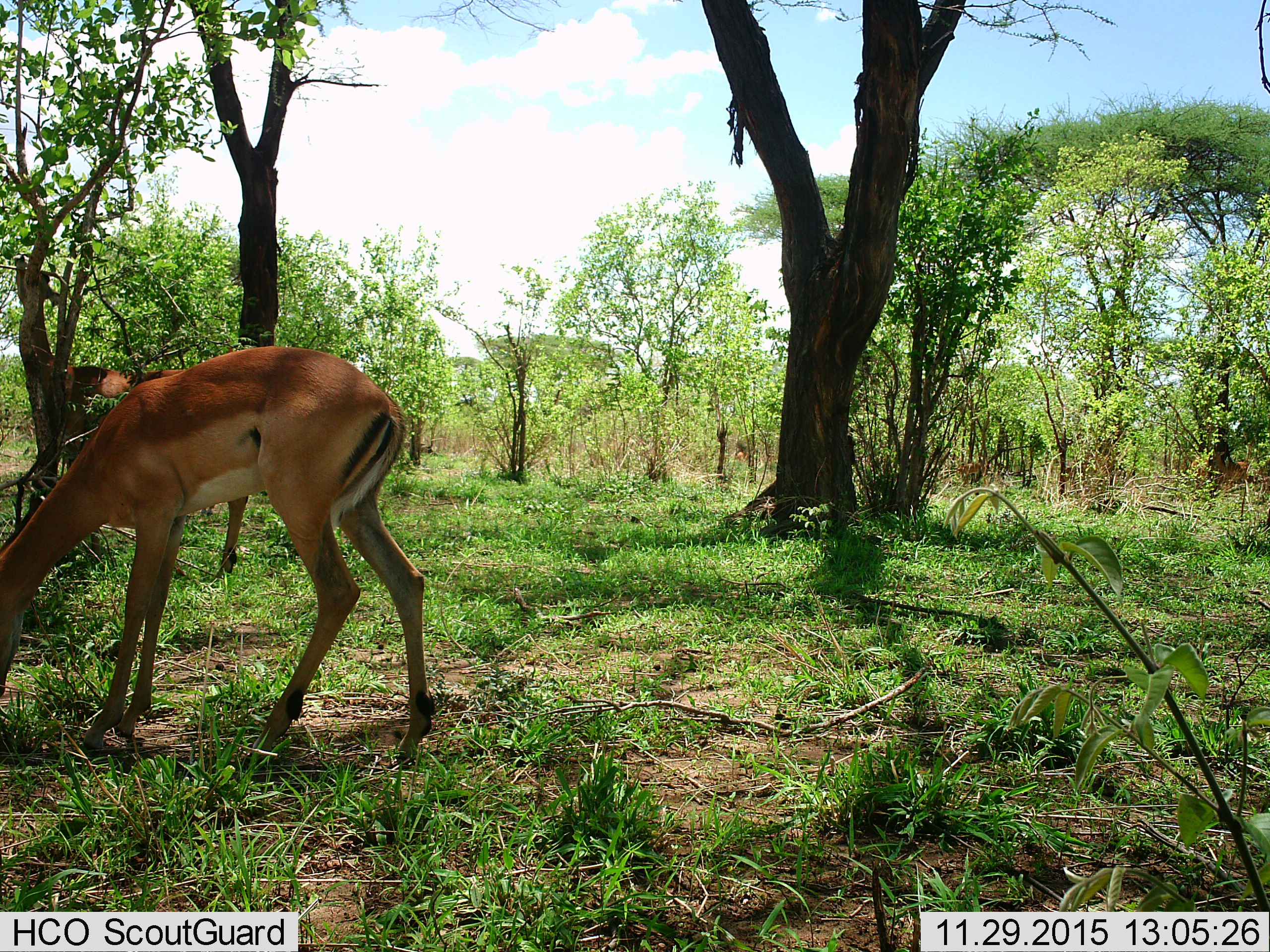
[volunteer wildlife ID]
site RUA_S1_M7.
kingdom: Animalia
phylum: Chordata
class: Mammalia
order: Artiodactyla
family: Bovidae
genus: Aepyceros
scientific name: Aepyceros melampus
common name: impala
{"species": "impala (Aepyceros melampus)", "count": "2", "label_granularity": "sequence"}